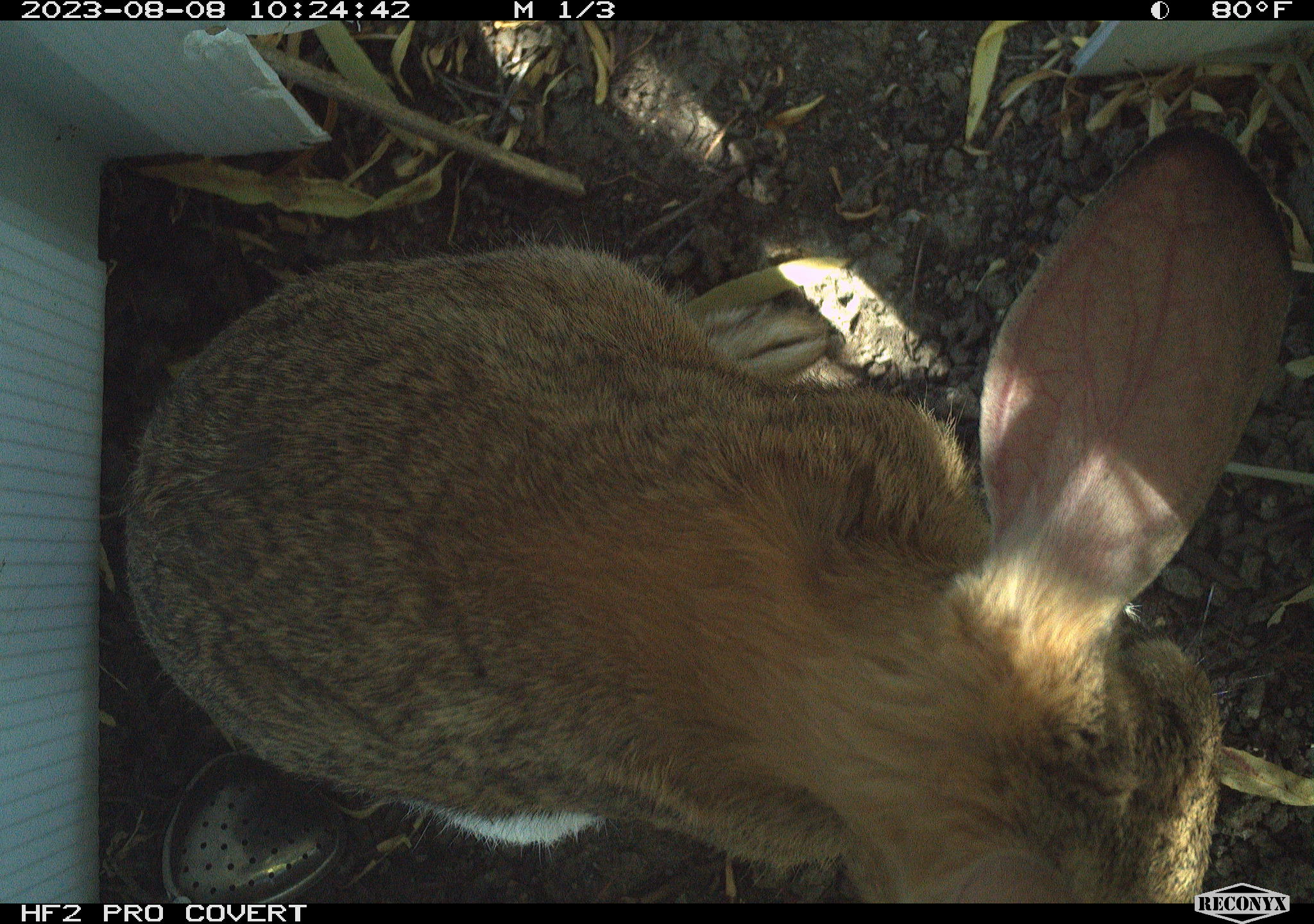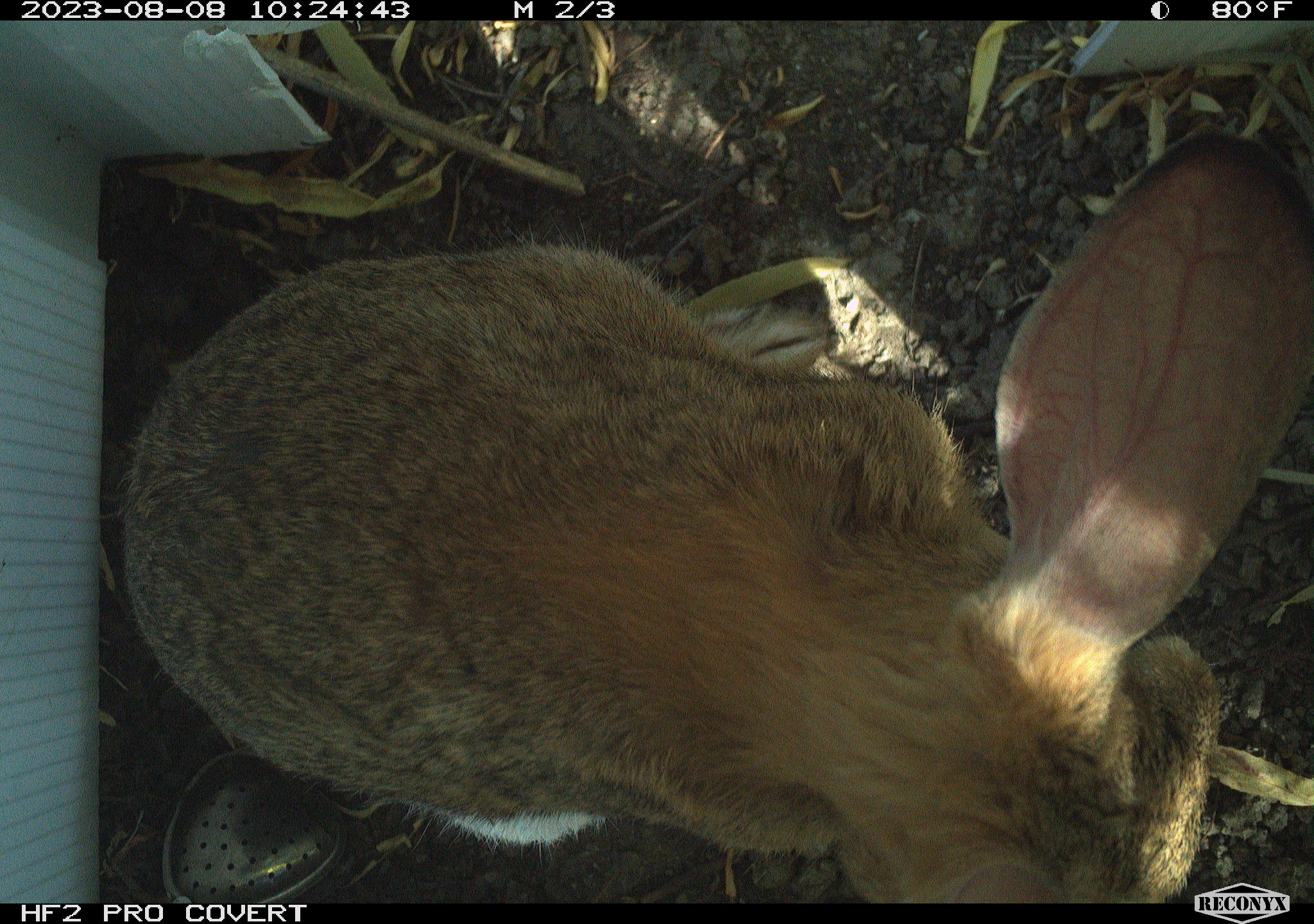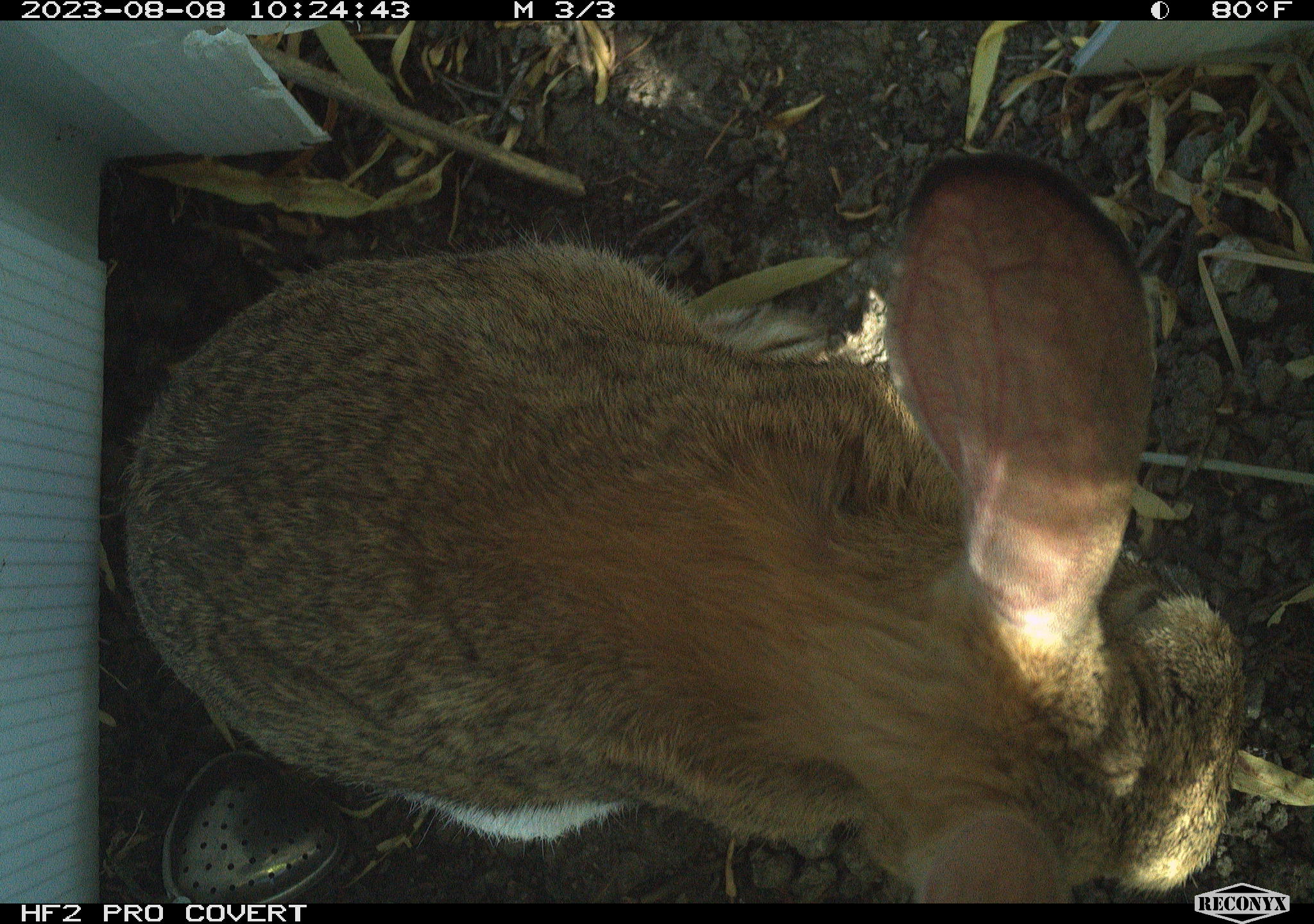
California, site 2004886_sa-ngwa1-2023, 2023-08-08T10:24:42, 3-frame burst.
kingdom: Animalia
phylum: Chordata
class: Mammalia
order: Lagomorpha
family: Leporidae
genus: Sylvilagus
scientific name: Sylvilagus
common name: cottontail rabbits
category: sylvilagus species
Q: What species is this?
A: Sylvilagus species (cottontail rabbits) (Sylvilagus).